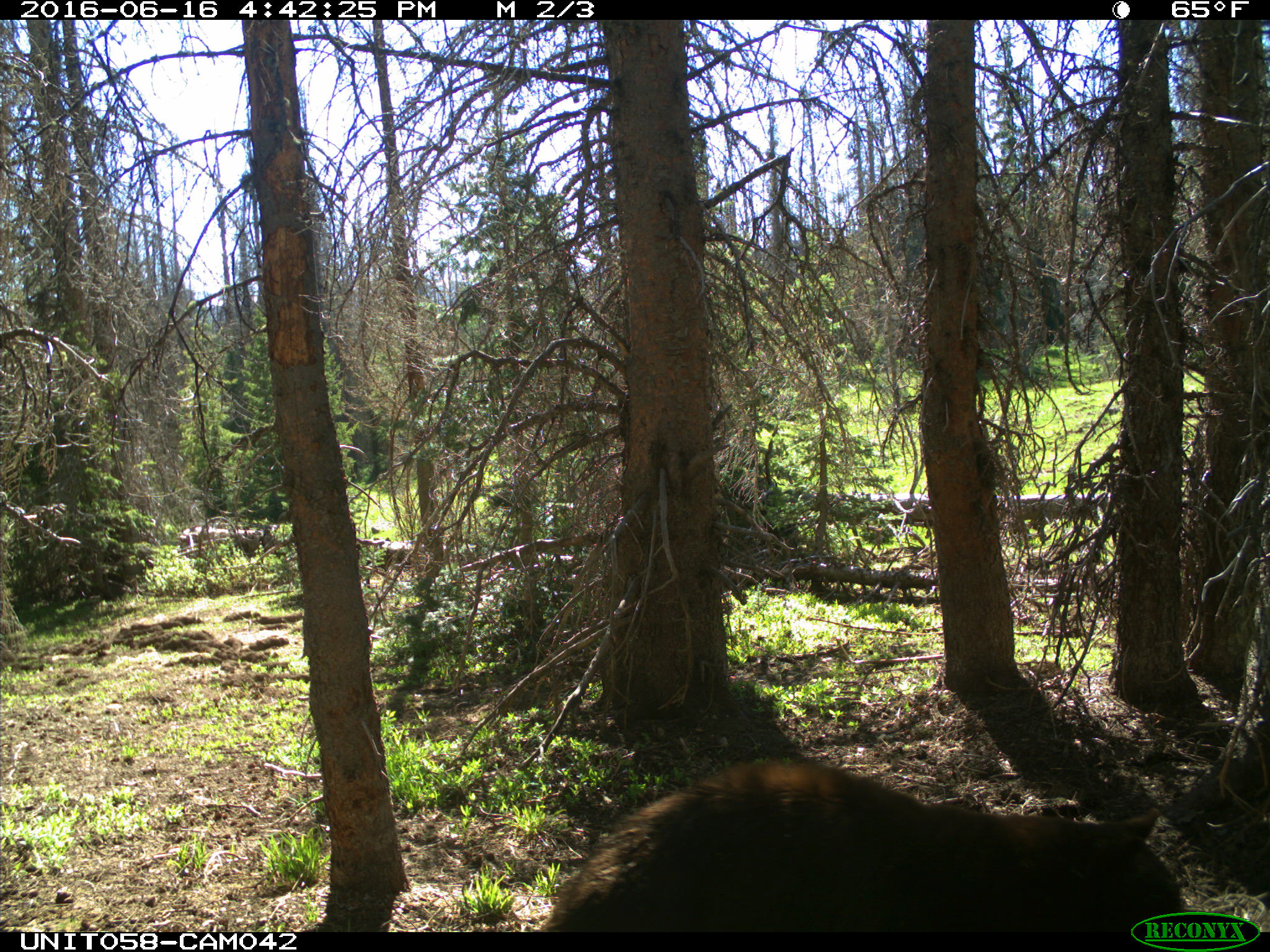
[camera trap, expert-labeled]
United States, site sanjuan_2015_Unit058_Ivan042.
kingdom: Animalia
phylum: Chordata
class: Mammalia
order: Carnivora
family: Ursidae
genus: Ursus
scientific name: Ursus americanus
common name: american black bear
Ursus americanus (american black bear).